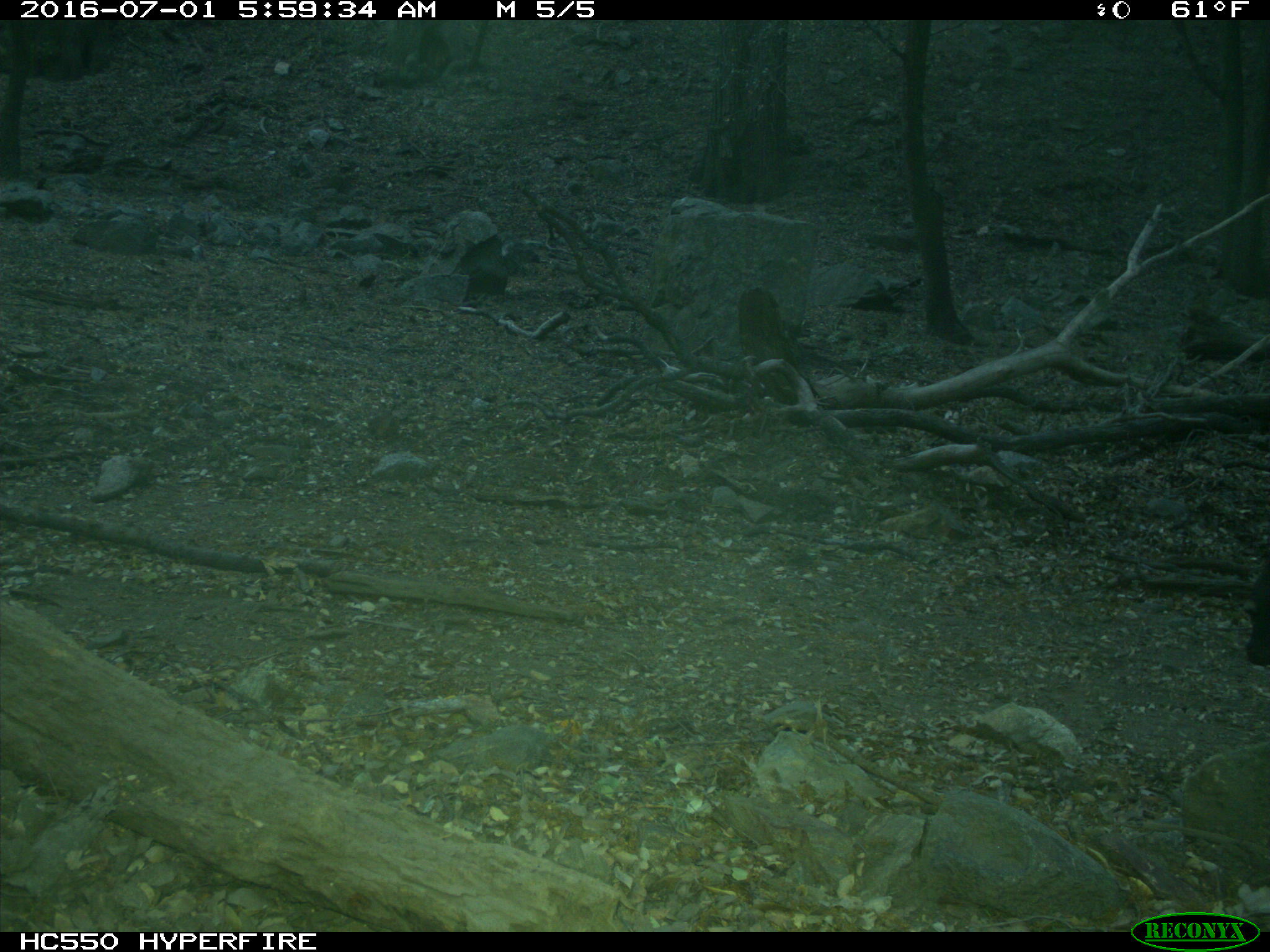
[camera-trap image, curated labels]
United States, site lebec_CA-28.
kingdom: Animalia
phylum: Chordata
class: Mammalia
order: Artiodactyla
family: Bovidae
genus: Bos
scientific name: Bos taurus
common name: domestic cow